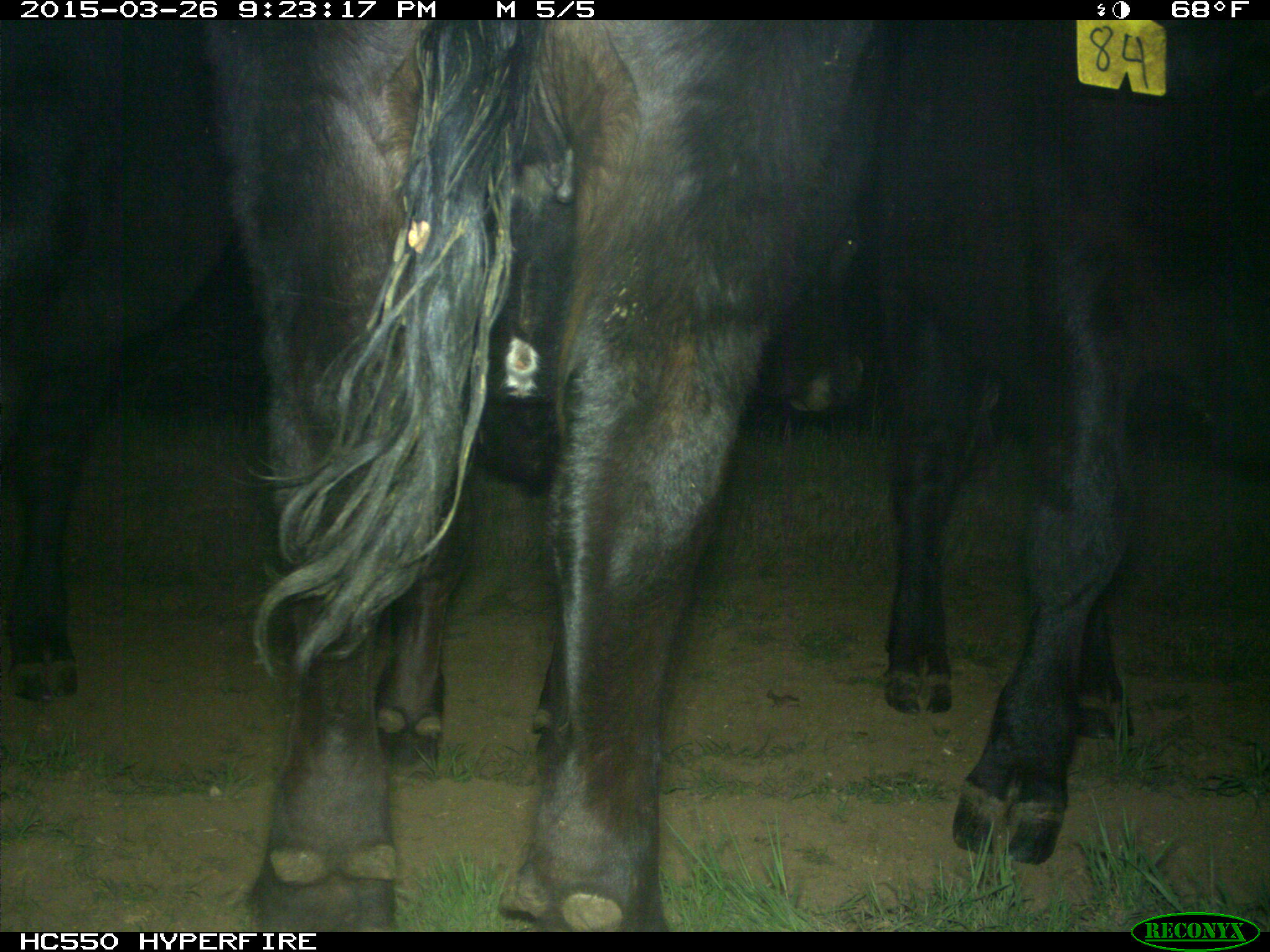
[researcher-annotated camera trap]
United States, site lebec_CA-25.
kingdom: Animalia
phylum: Chordata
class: Mammalia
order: Artiodactyla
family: Bovidae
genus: Bos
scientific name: Bos taurus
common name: domestic cow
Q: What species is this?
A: Bos taurus (domestic cow).